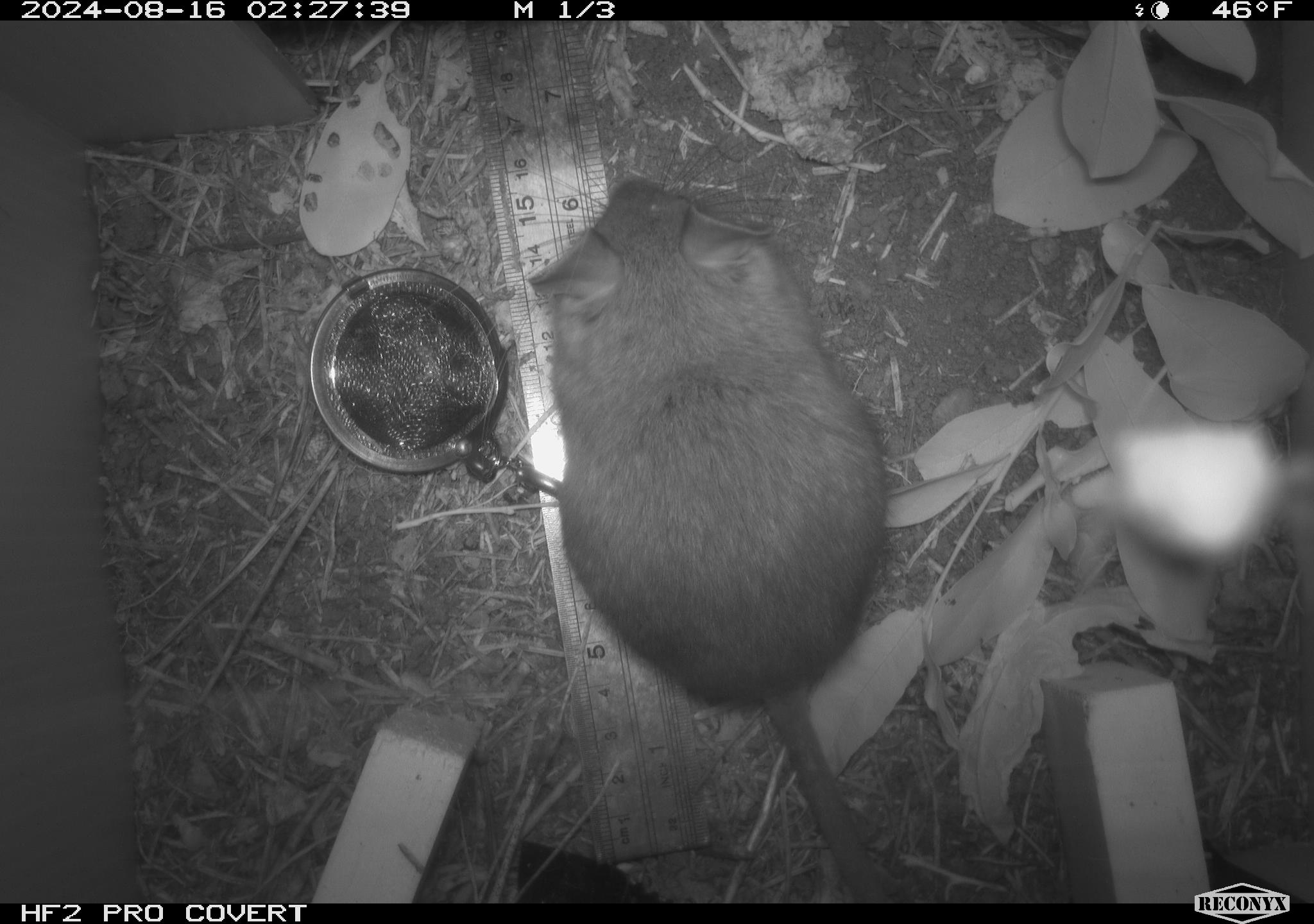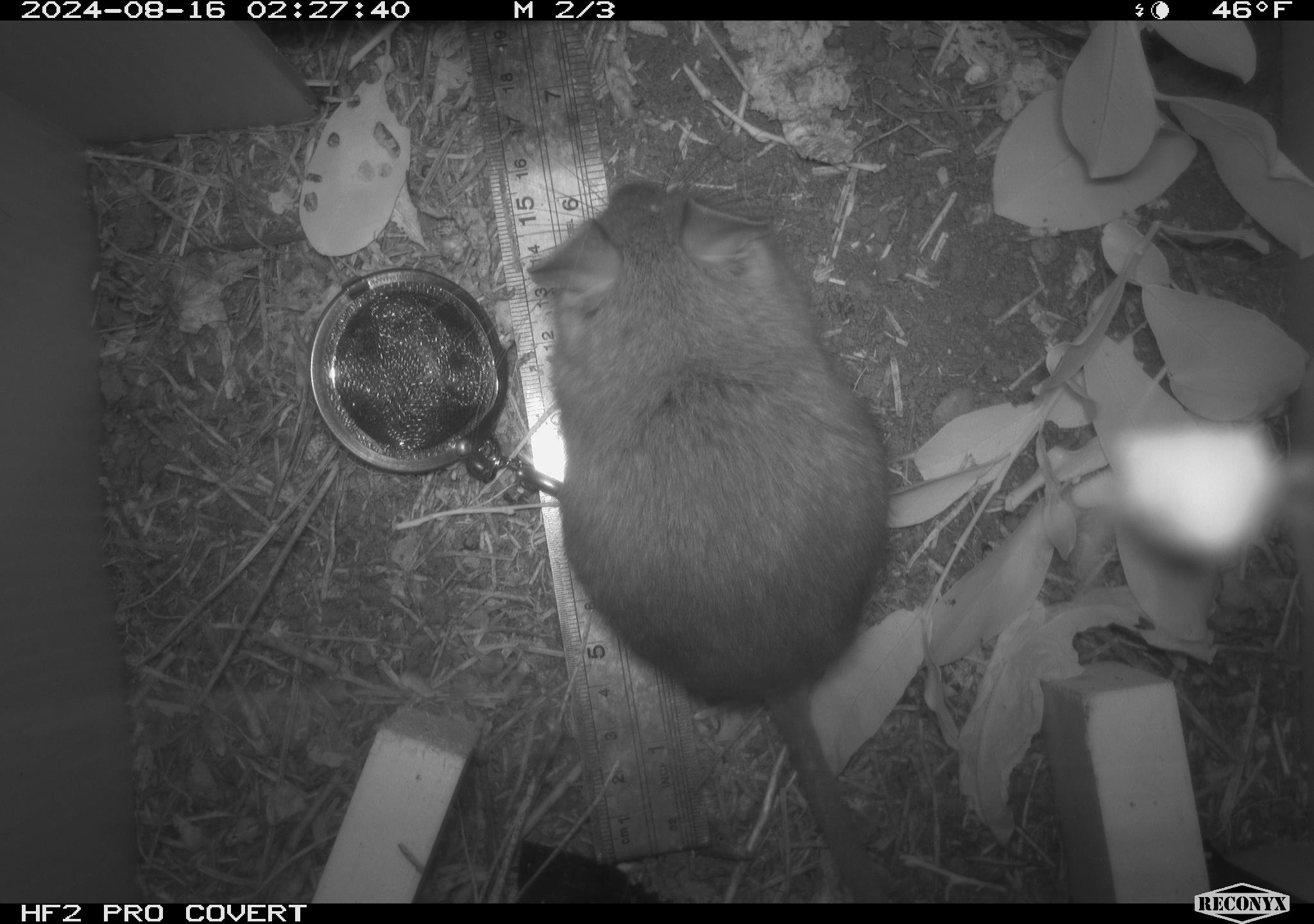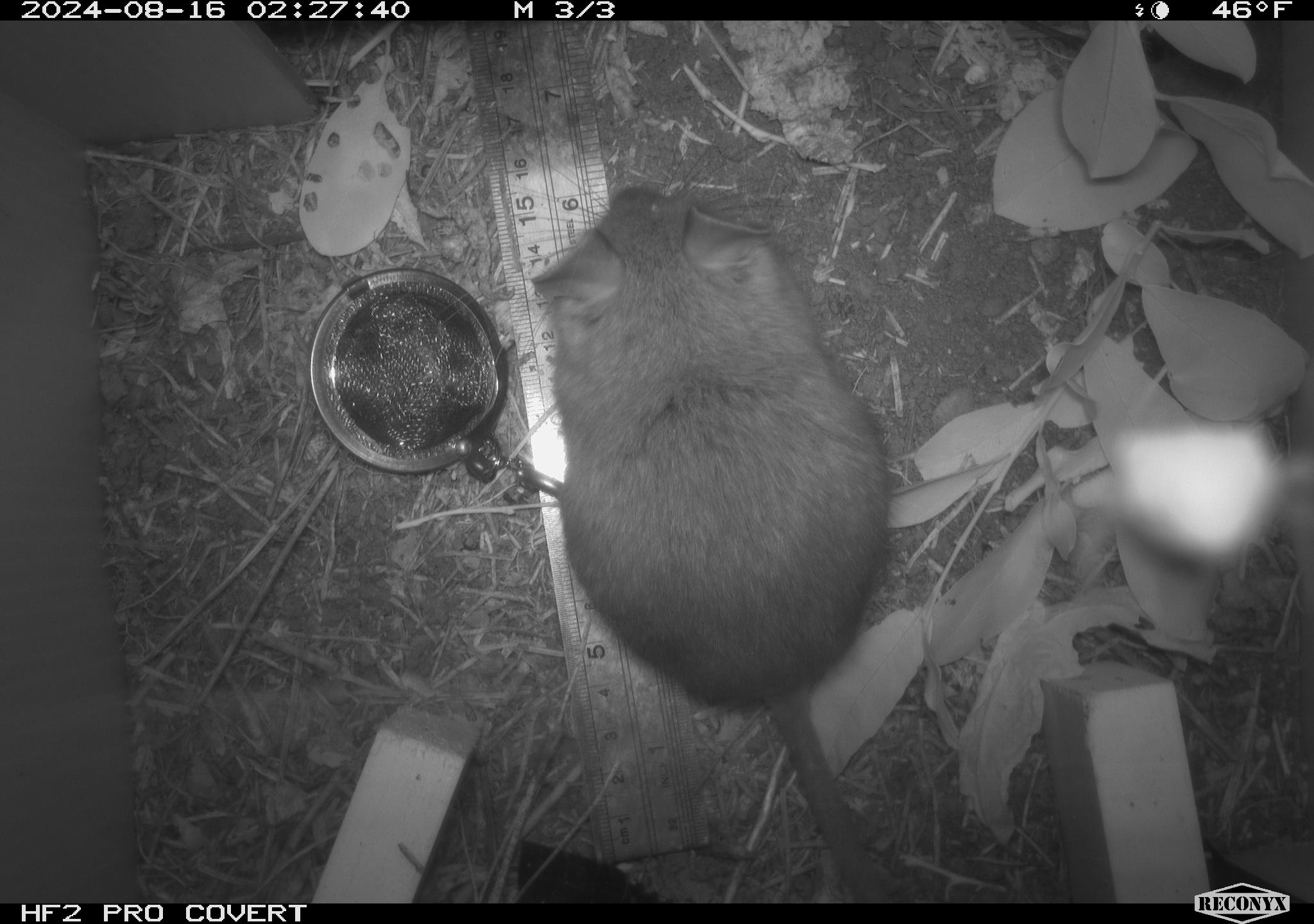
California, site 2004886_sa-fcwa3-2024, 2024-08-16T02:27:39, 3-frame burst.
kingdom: Animalia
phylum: Chordata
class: Mammalia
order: Rodentia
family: Cricetidae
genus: Neotoma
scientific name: Neotoma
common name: pack rat or woodrat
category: neotoma species